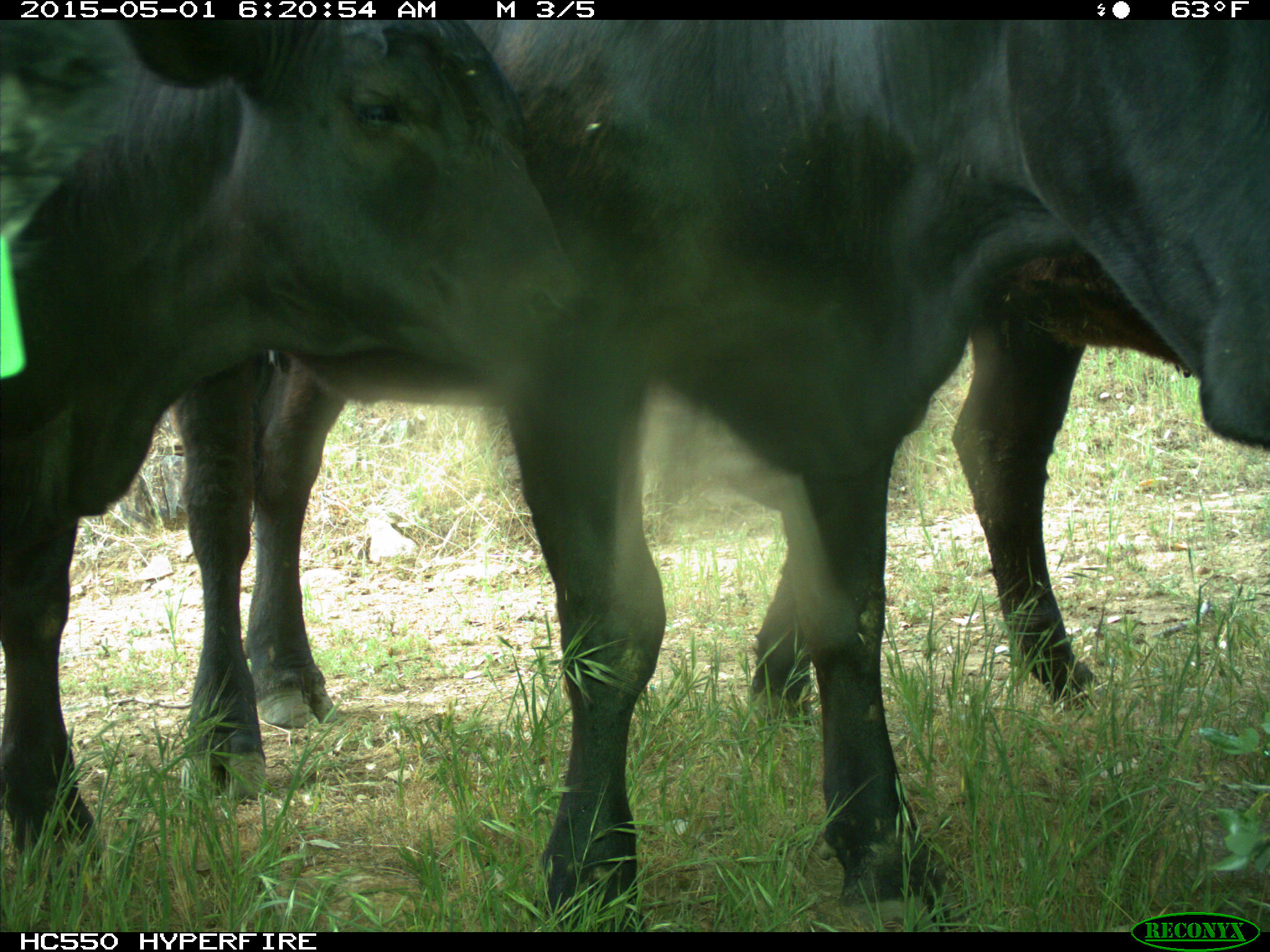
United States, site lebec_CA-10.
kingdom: Animalia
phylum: Chordata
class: Mammalia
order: Artiodactyla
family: Bovidae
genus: Bos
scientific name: Bos taurus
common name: domestic cow